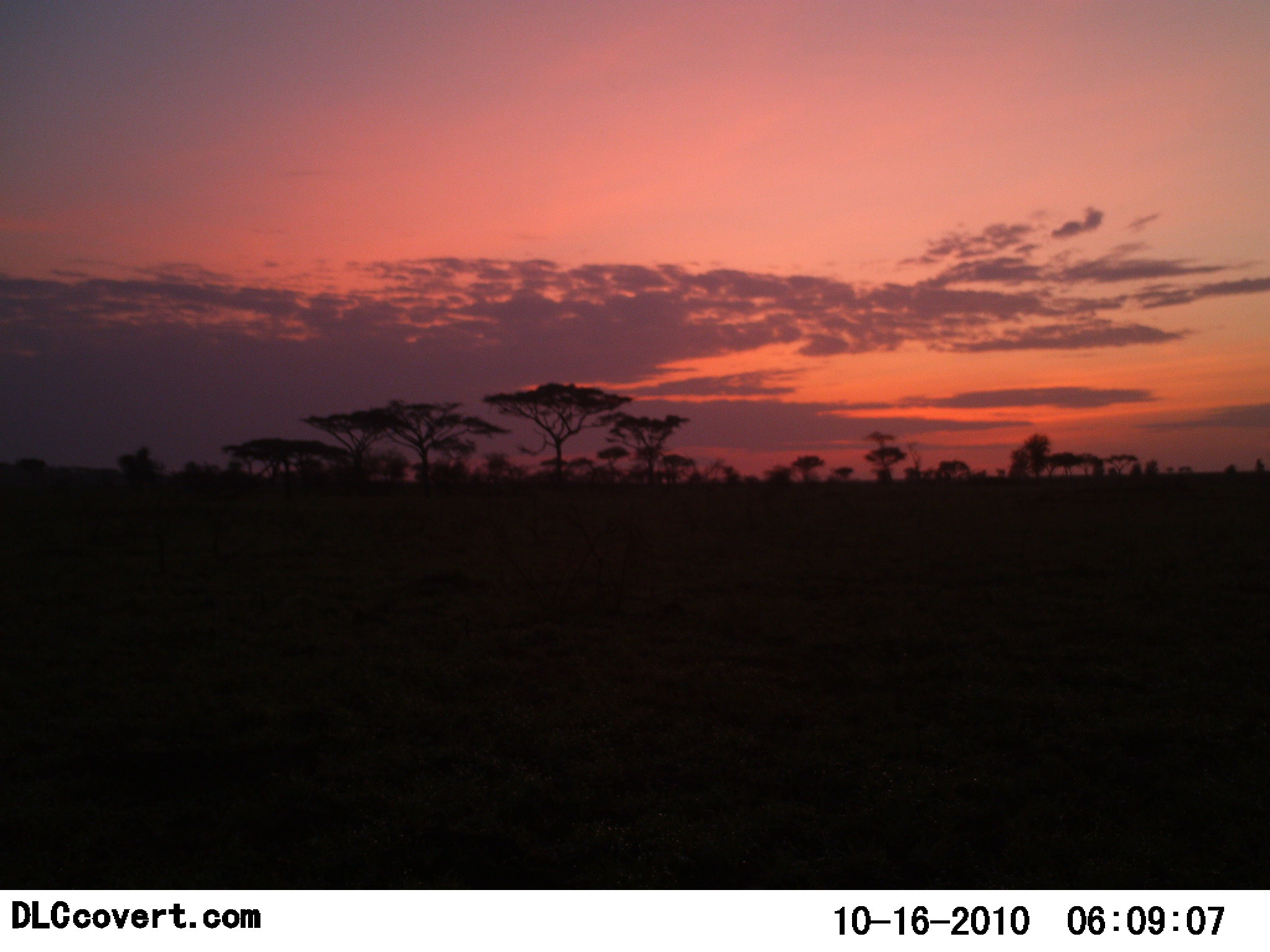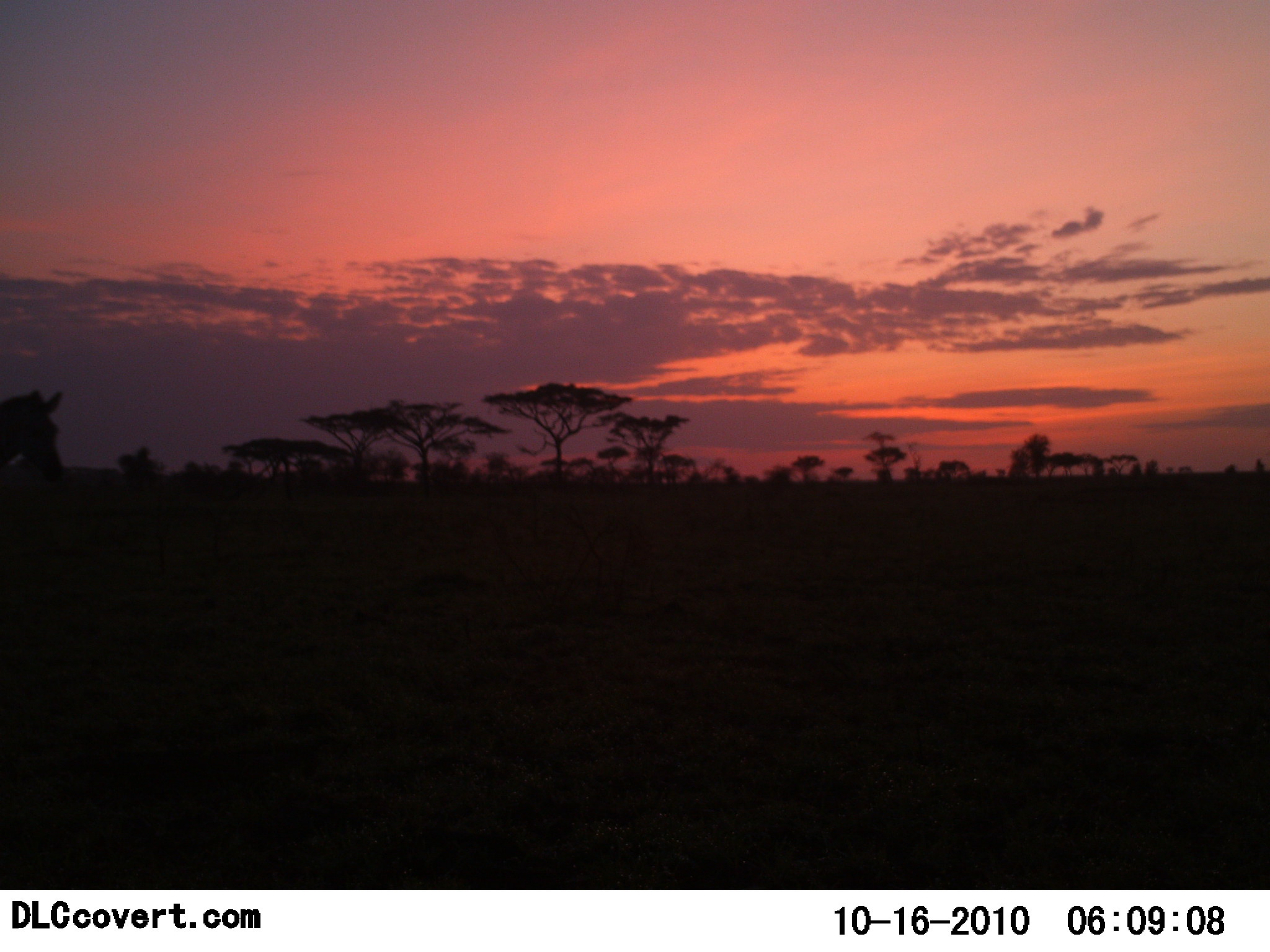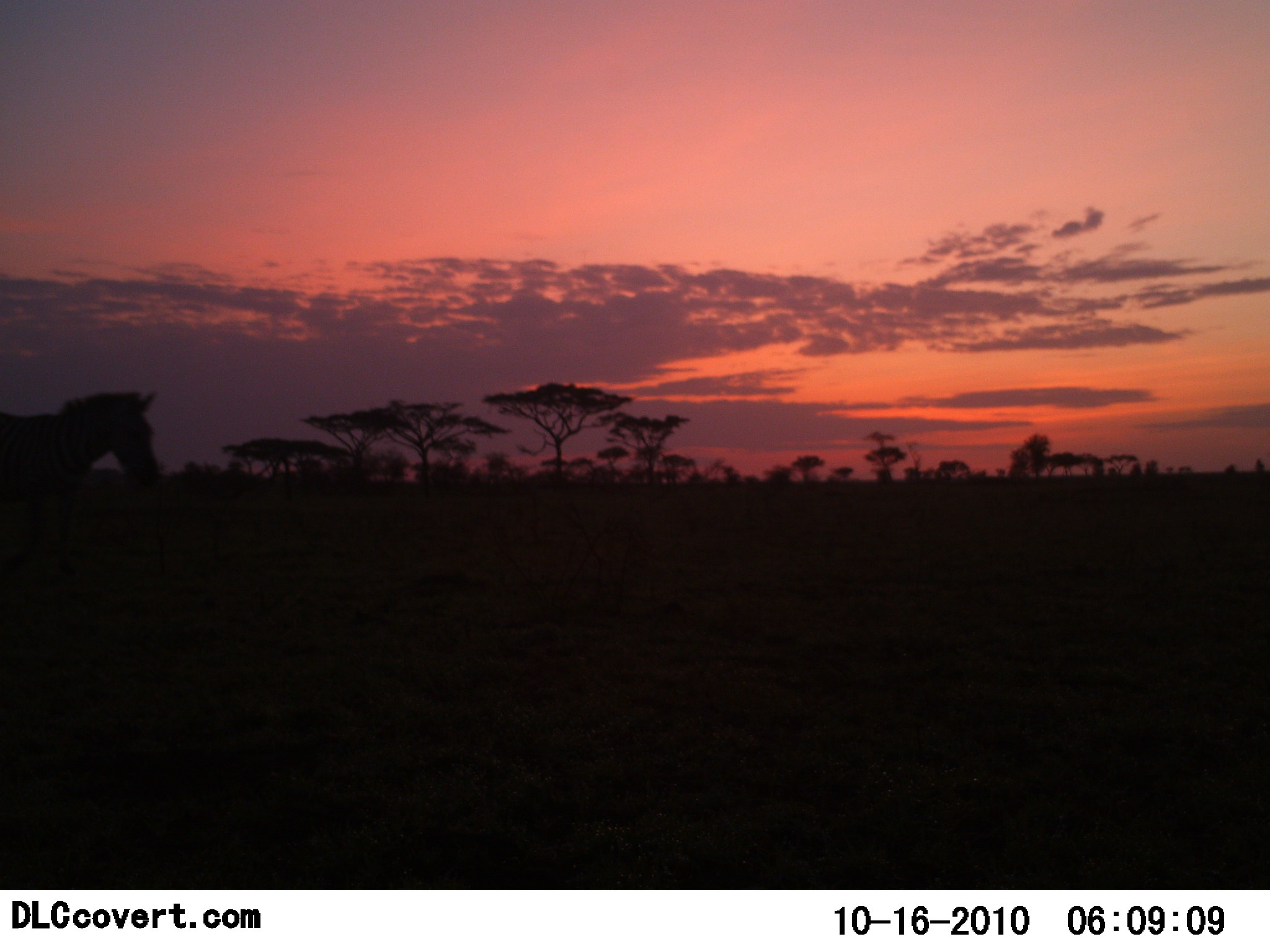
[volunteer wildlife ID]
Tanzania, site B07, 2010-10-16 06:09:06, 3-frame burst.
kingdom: Animalia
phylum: Chordata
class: Mammalia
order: Perissodactyla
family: Equidae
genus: Equus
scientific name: Equus quagga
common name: plains zebra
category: zebra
Zebra (plains zebra) (Equus quagga), count 1. Behavior (volunteer vote fractions): standing 20%, resting 0%, moving 80%, interacting 0%. Young present (vote fraction): 0%. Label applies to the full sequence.